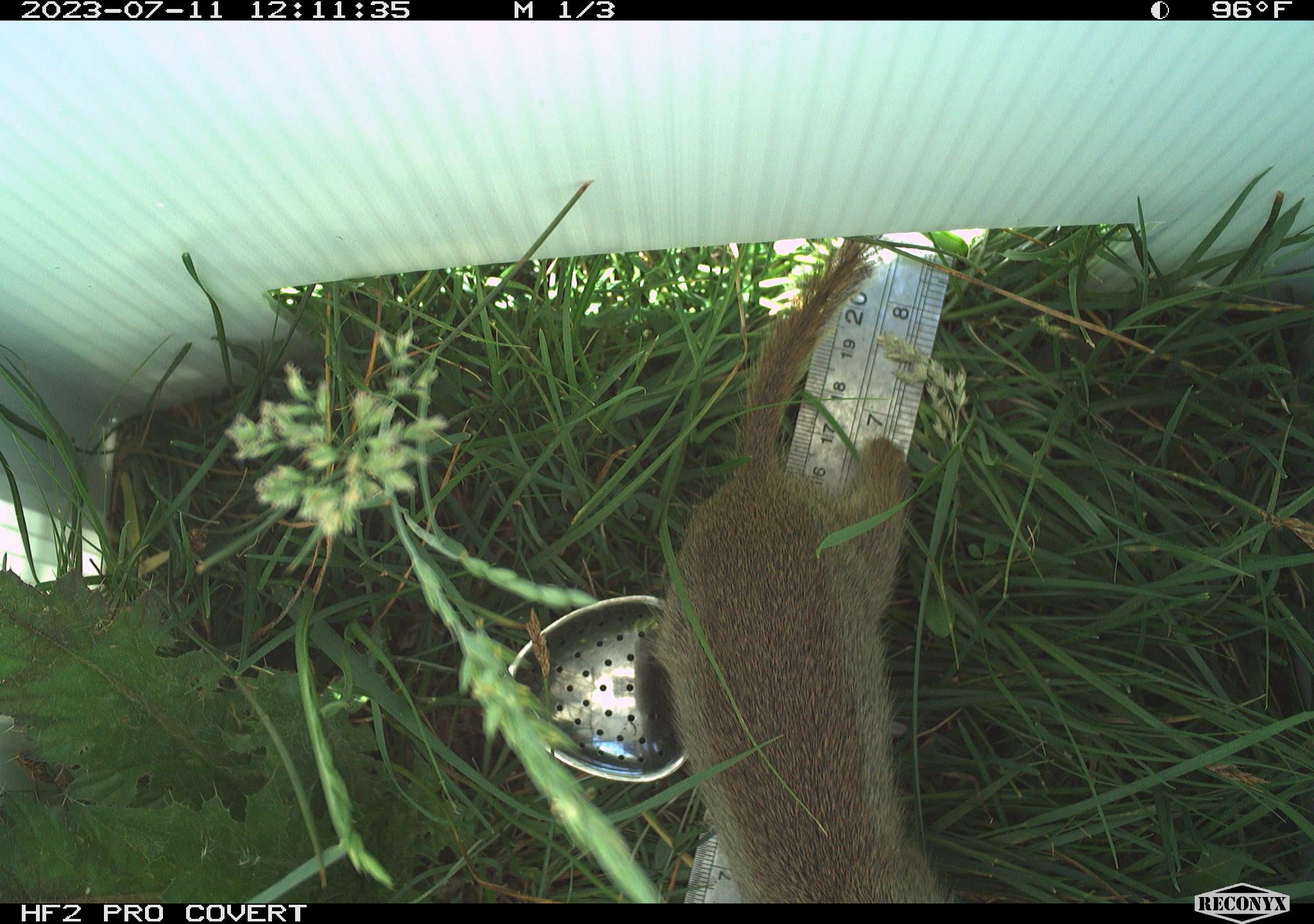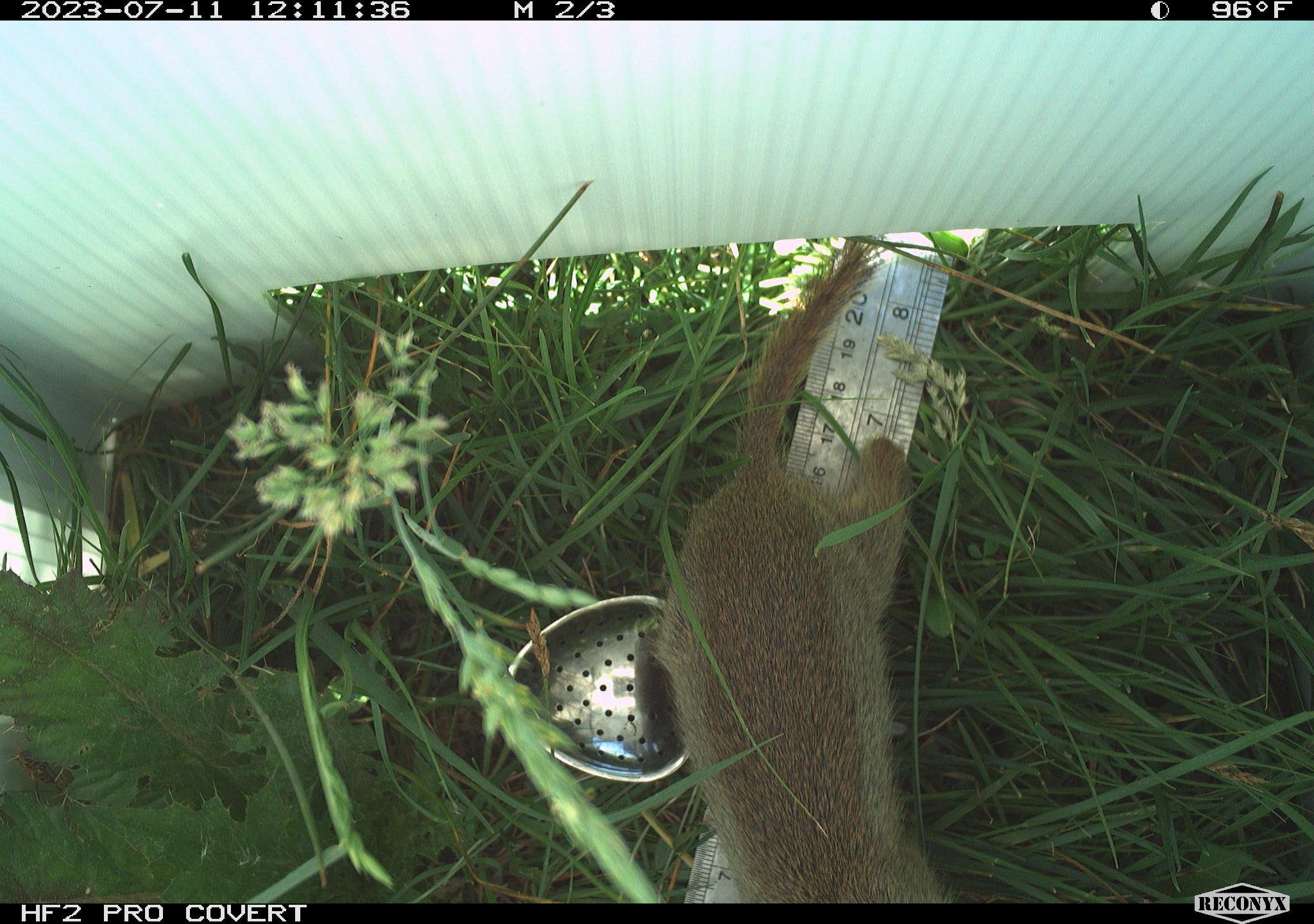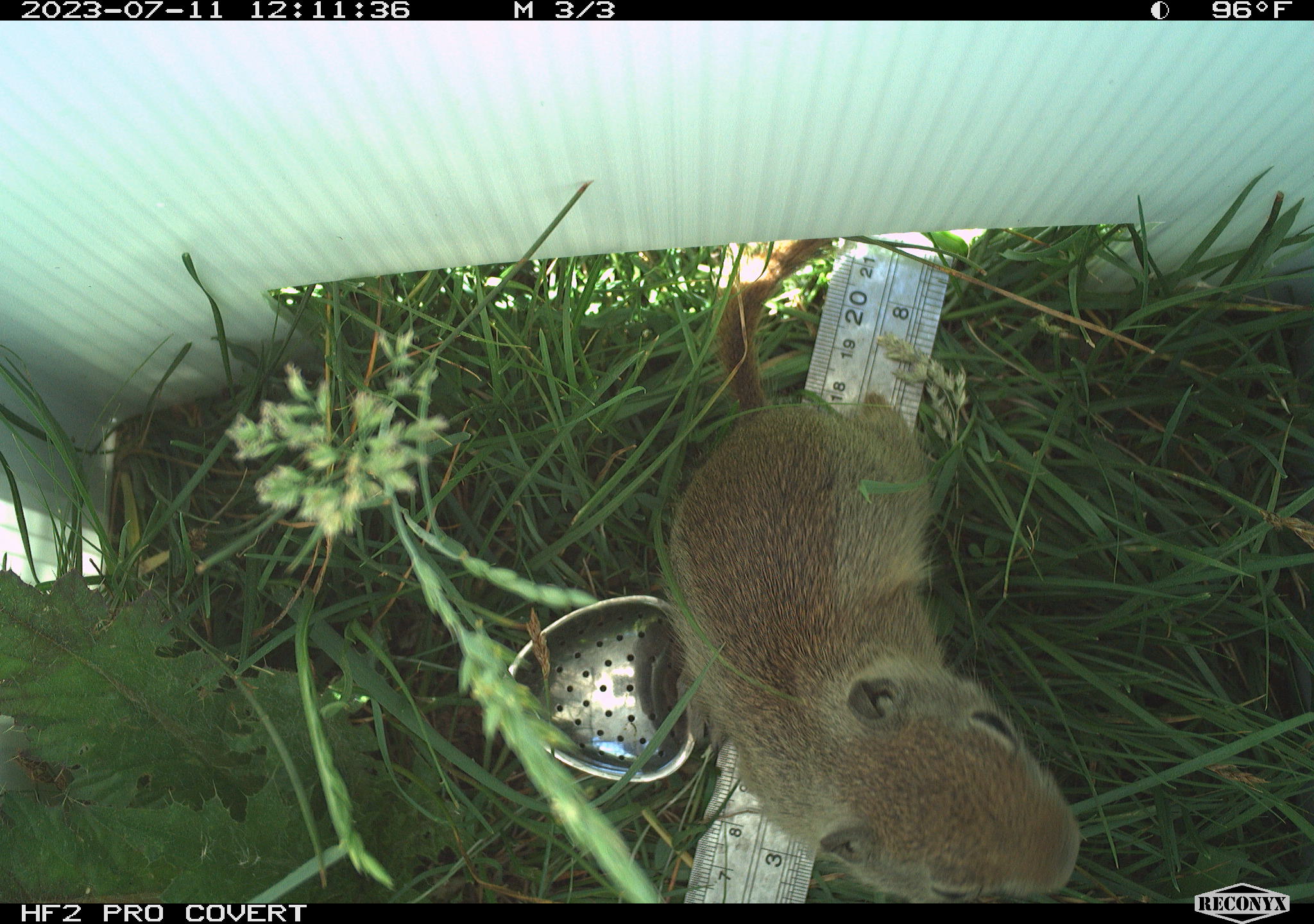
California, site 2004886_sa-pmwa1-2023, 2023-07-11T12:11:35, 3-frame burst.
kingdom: Animalia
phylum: Chordata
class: Mammalia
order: Rodentia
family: Sciuridae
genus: Urocitellus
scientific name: Urocitellus beldingi beldingi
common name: belding's ground squirrel